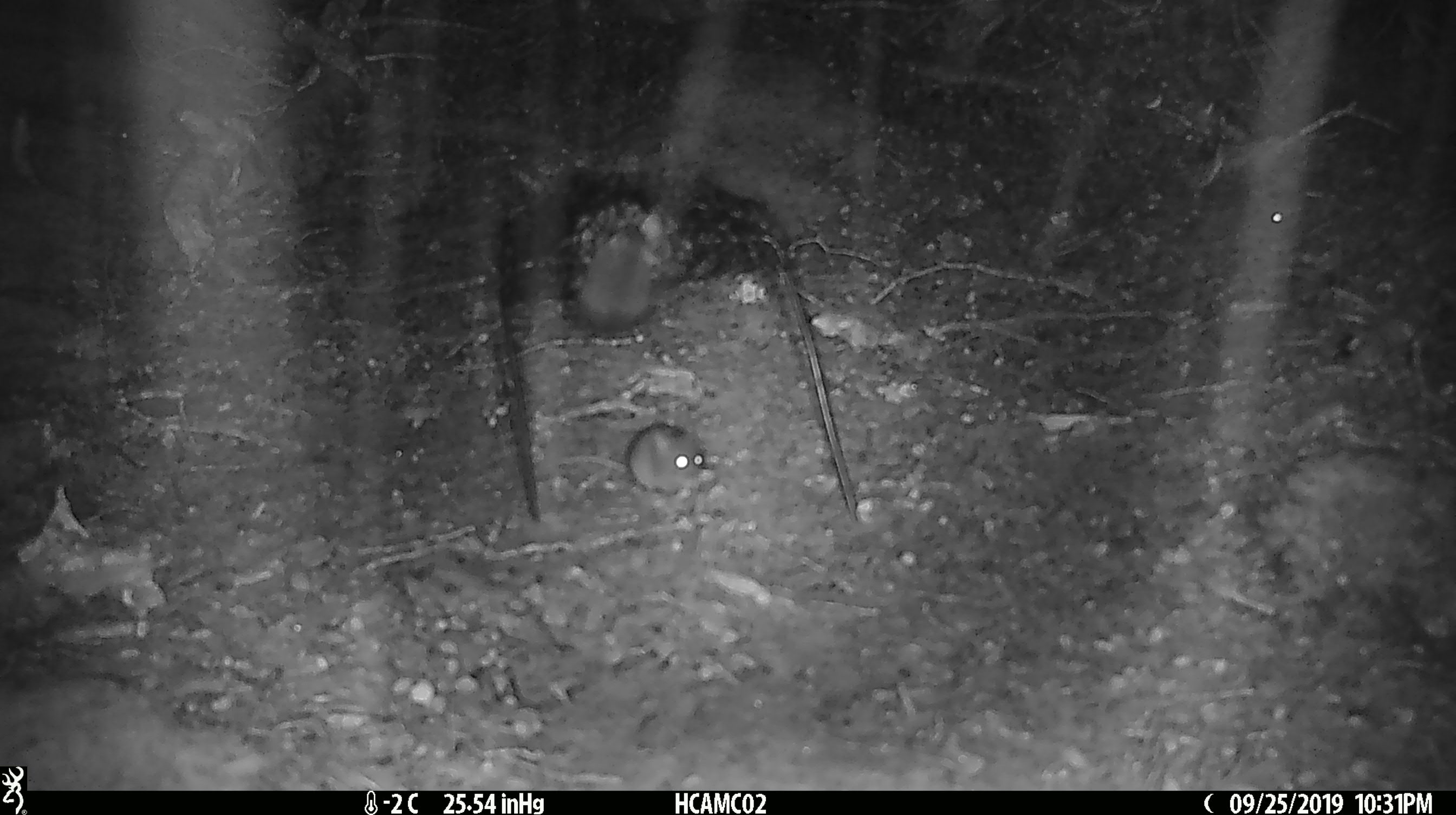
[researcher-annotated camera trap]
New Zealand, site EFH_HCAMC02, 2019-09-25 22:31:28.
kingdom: Animalia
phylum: Chordata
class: Mammalia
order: Rodentia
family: Muridae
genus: Mus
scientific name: Mus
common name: mouse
Mouse (Mus).